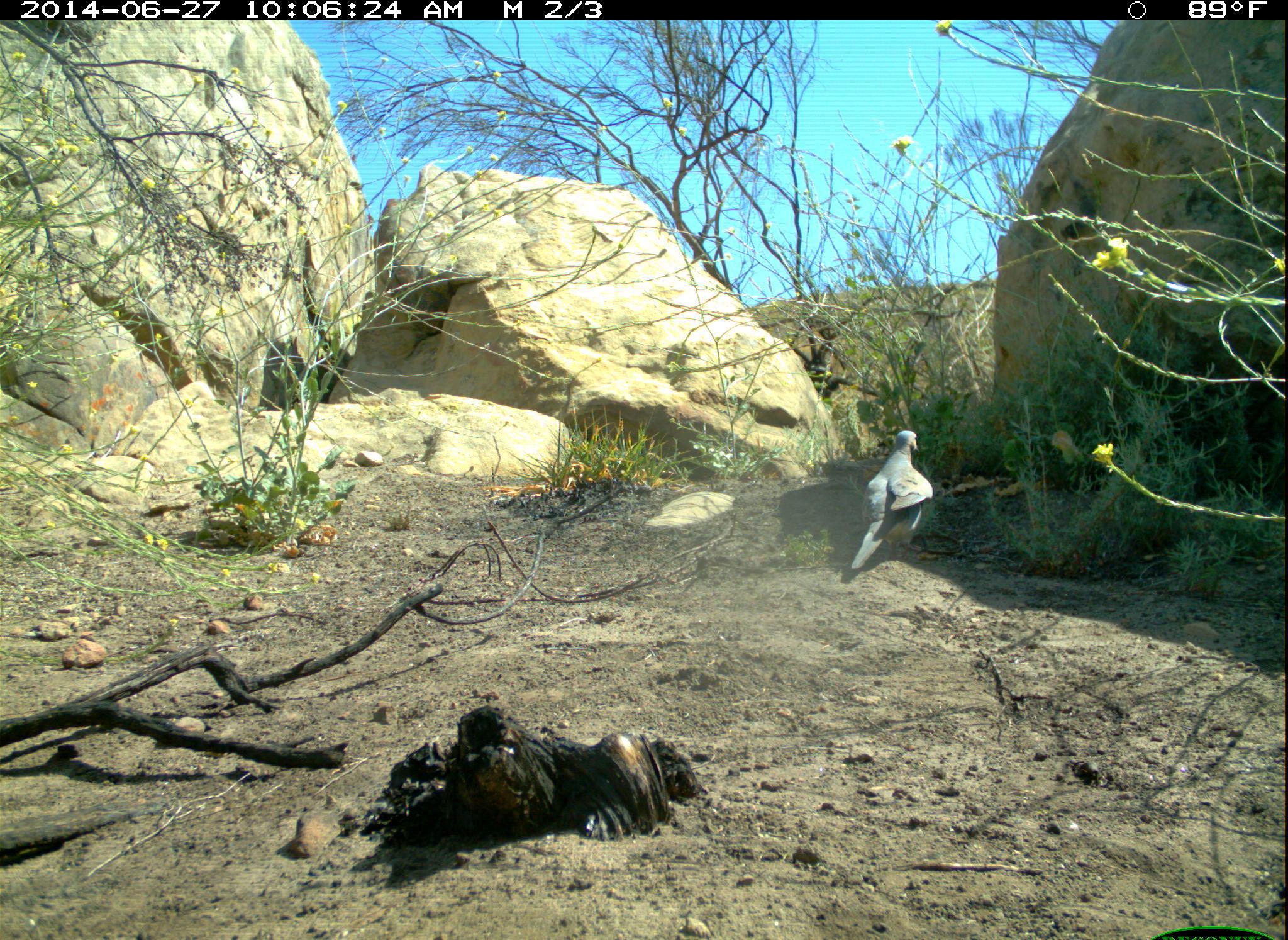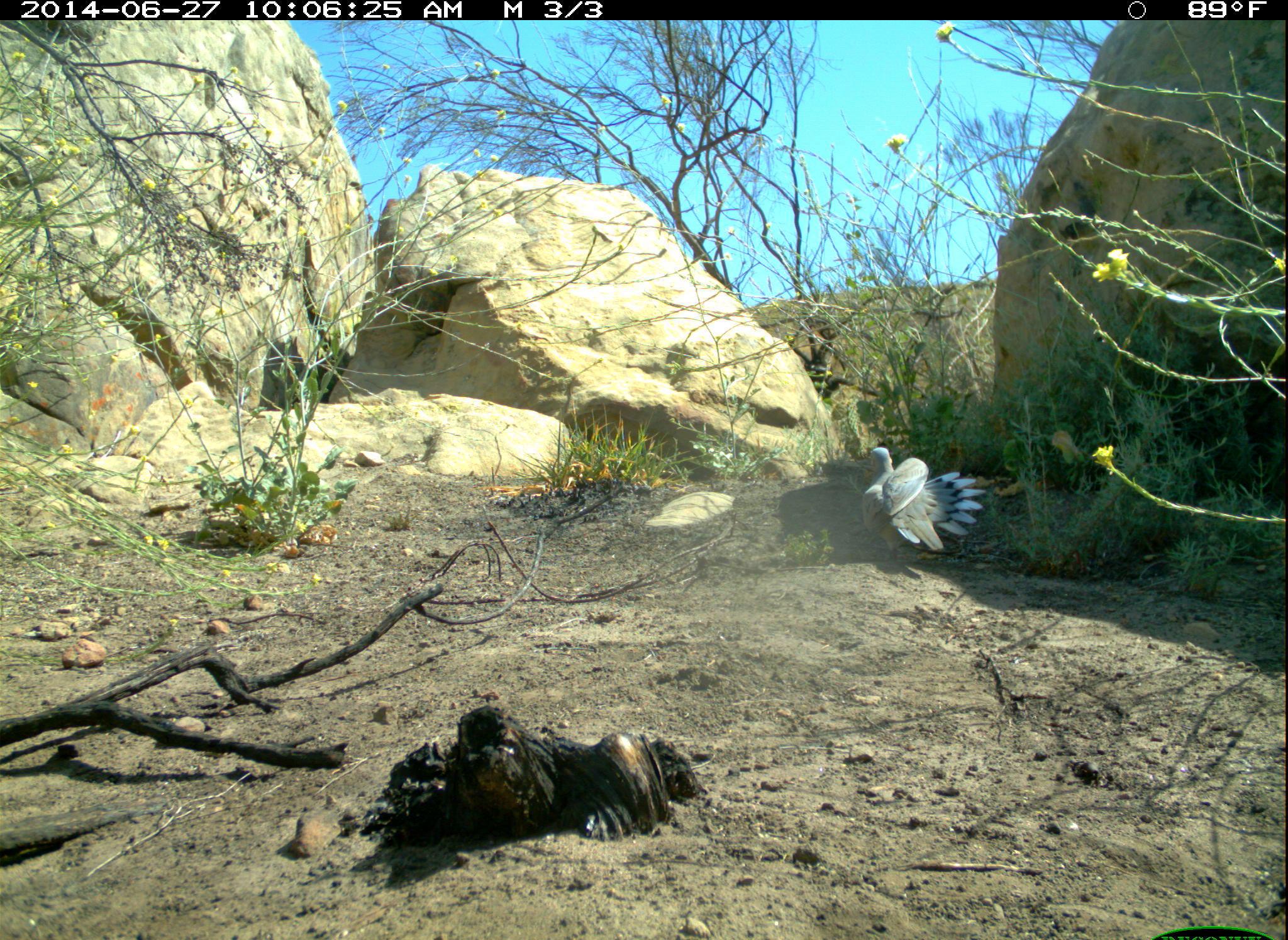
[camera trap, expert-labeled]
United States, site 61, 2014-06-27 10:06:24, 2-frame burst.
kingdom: Animalia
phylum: Chordata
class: Aves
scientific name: Aves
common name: bird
Bird (Aves).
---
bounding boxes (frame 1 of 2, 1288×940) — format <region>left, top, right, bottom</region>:
bird: <region>836, 427, 952, 581</region>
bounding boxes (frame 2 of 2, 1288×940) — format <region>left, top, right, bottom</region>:
bird: <region>855, 432, 997, 583</region>